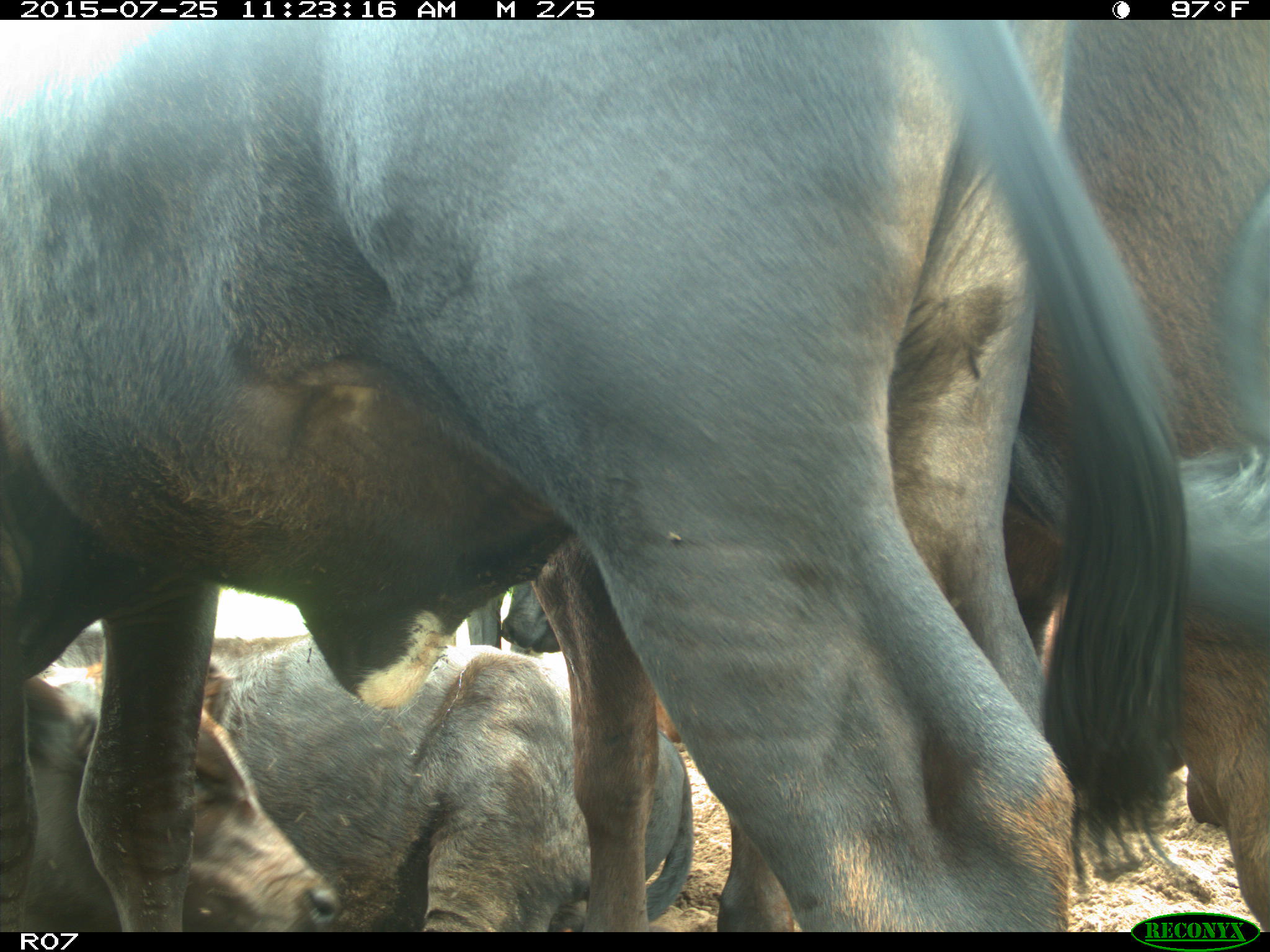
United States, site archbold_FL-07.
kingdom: Animalia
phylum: Chordata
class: Mammalia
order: Artiodactyla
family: Bovidae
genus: Bos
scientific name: Bos taurus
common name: domestic cow